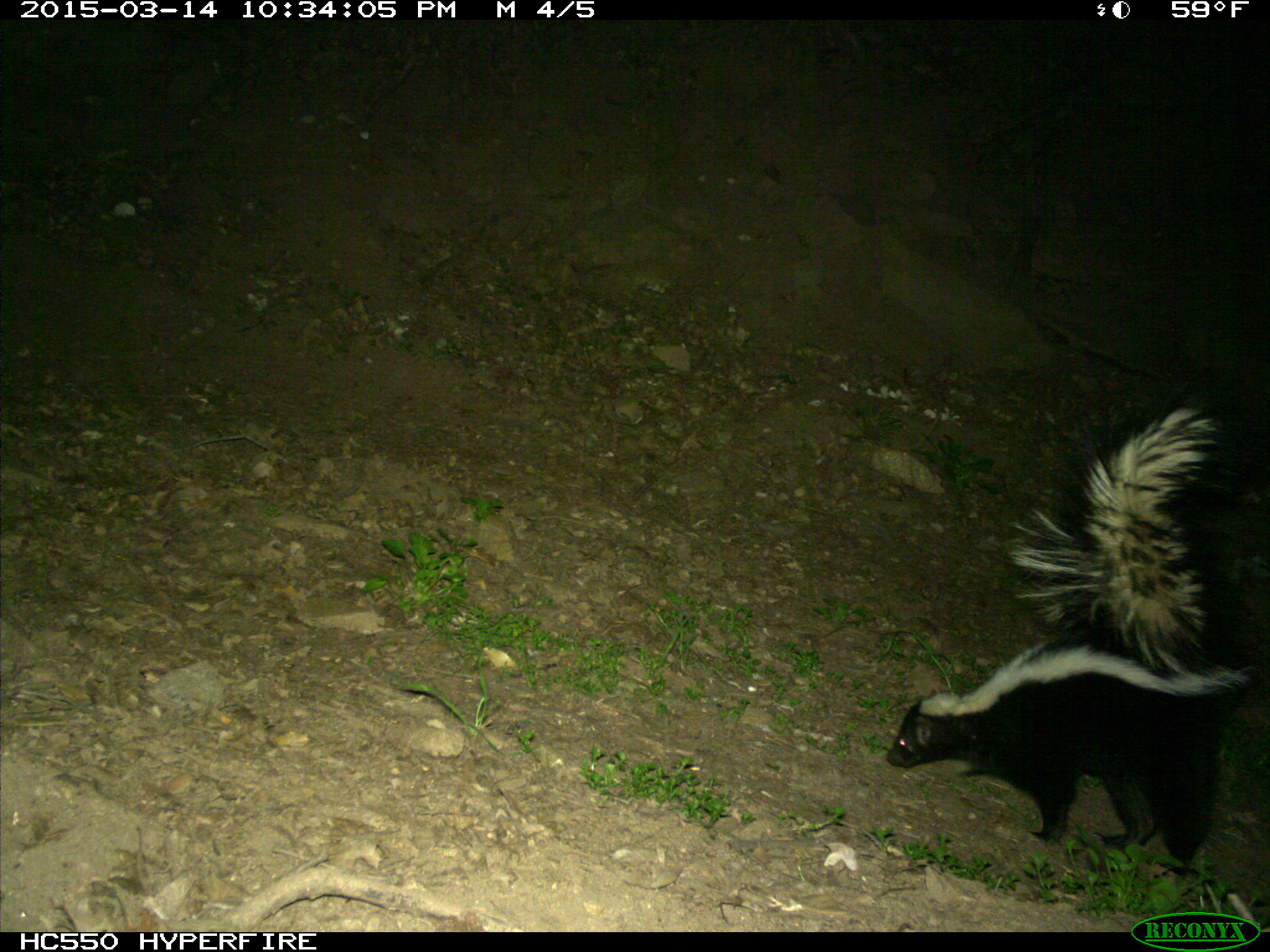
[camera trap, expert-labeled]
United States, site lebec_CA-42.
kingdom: Animalia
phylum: Chordata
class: Mammalia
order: Carnivora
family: Mephitidae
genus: Mephitis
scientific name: Mephitis mephitis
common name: striped skunk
Mephitis mephitis (striped skunk).